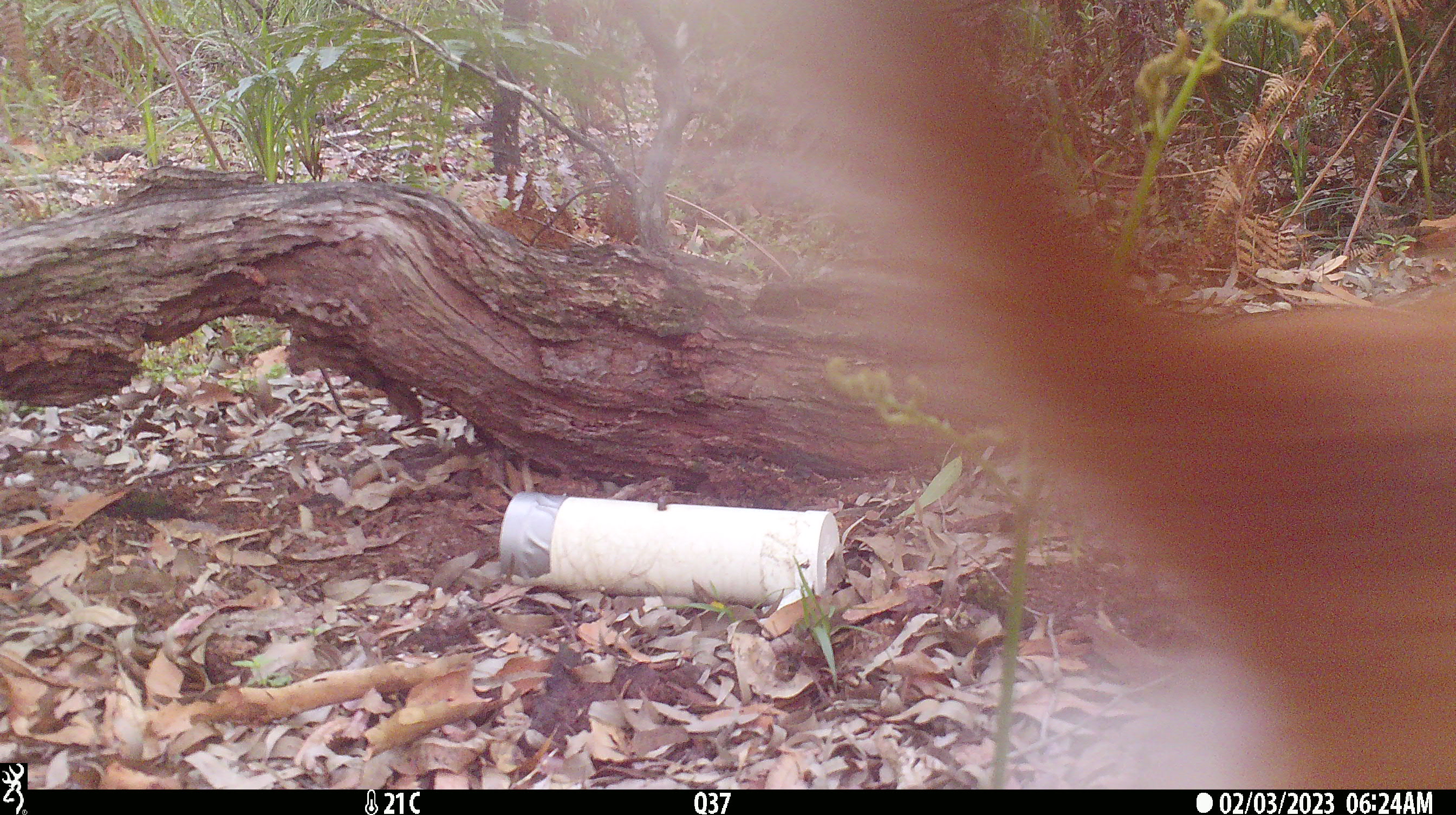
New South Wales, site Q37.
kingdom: Animalia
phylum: Chordata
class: Mammalia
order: Carnivora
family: Canidae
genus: Canis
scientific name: Canis familiaris dingo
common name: dingo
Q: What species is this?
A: Dingo (Canis familiaris dingo).